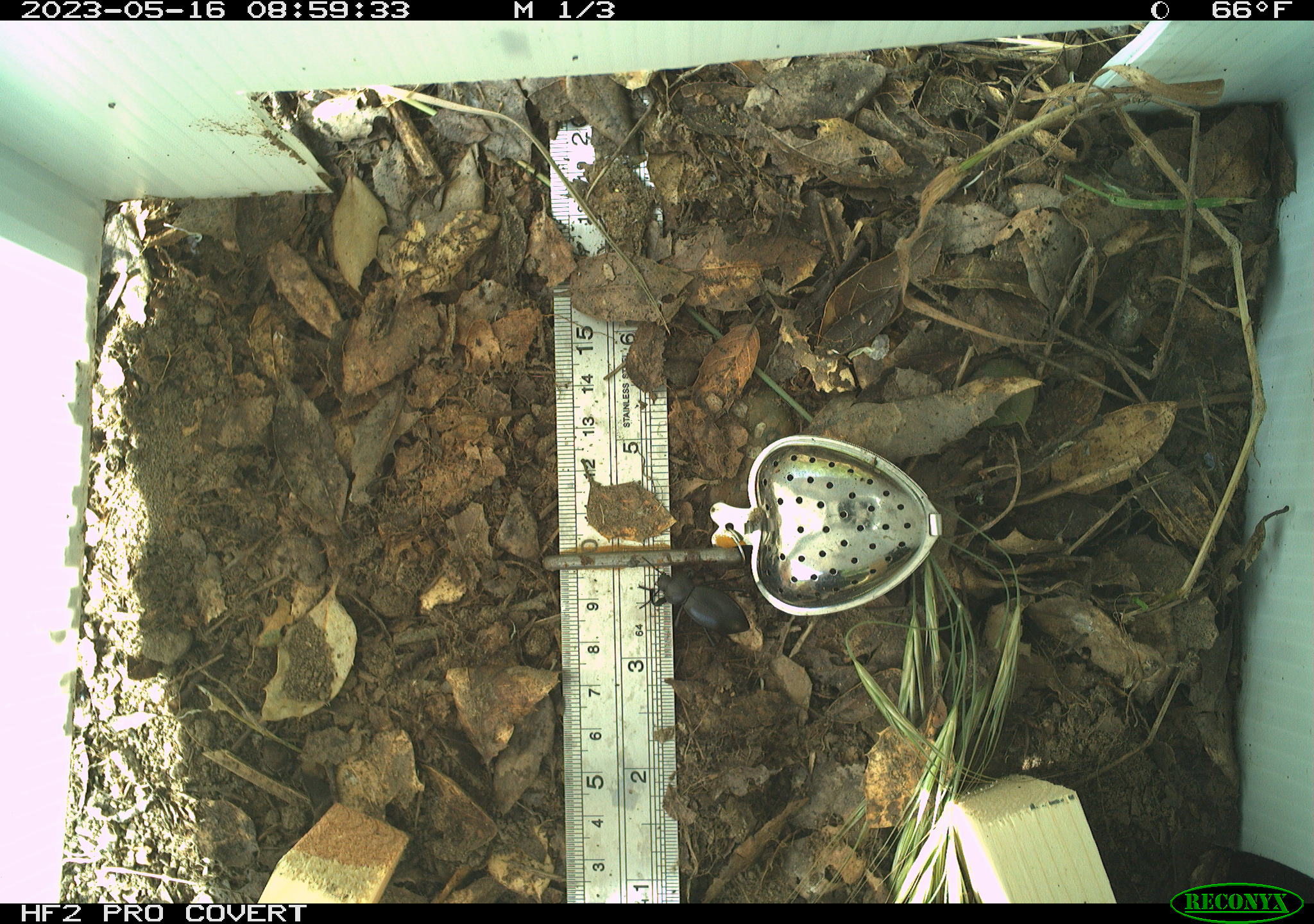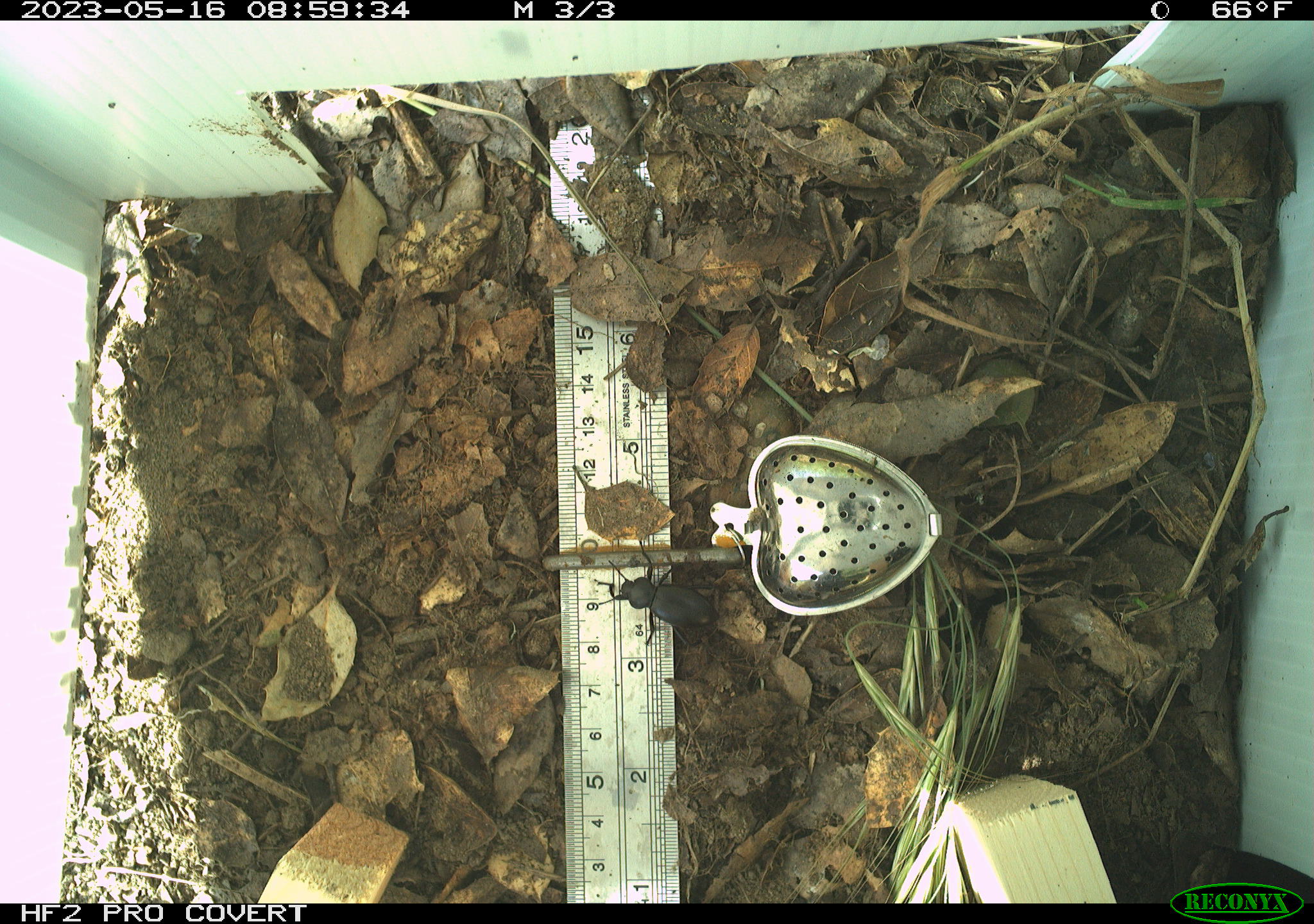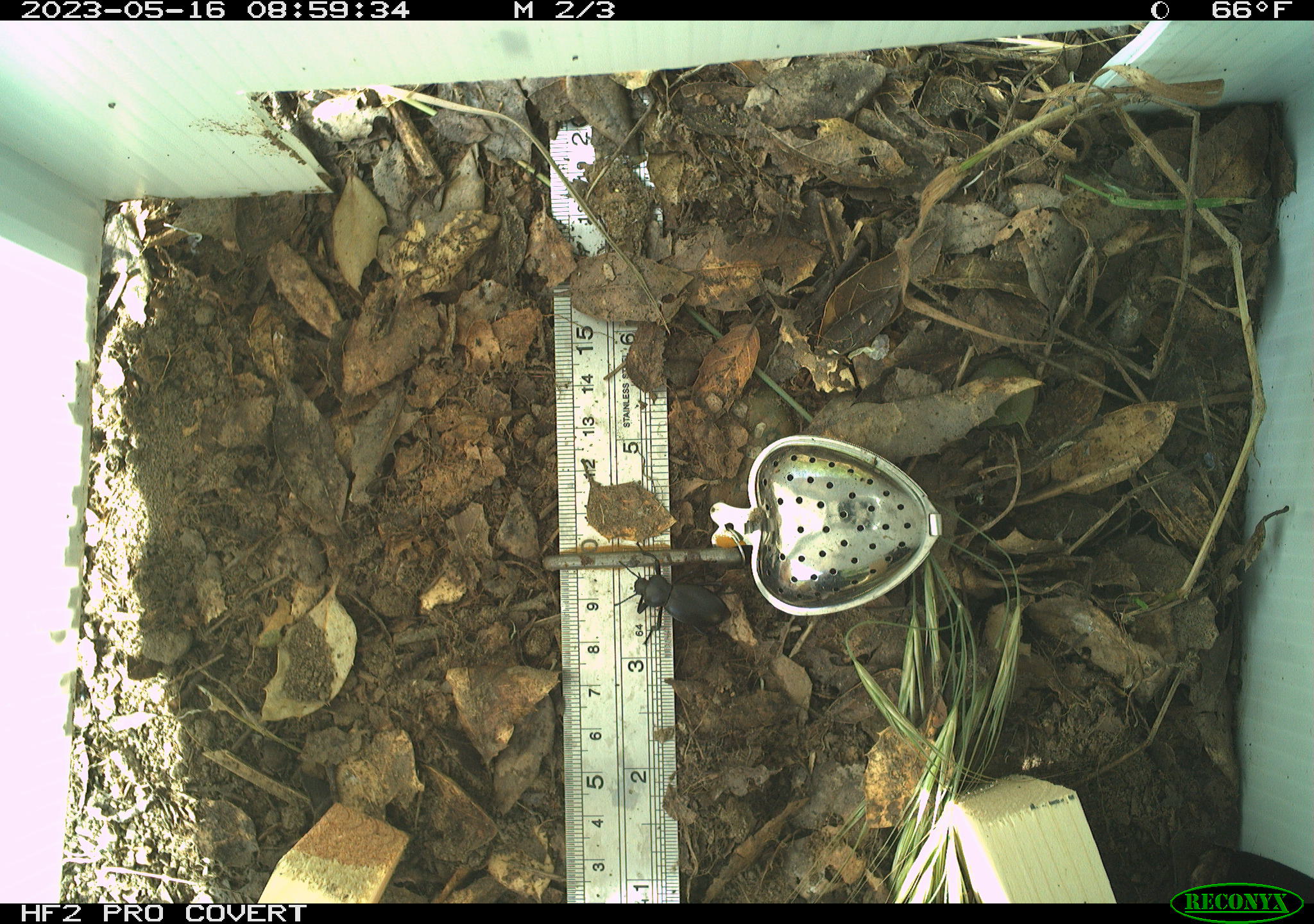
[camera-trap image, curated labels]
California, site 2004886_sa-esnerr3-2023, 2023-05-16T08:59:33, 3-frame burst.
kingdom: Animalia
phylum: Arthropoda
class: Insecta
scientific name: Insecta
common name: insect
Insect (Insecta).